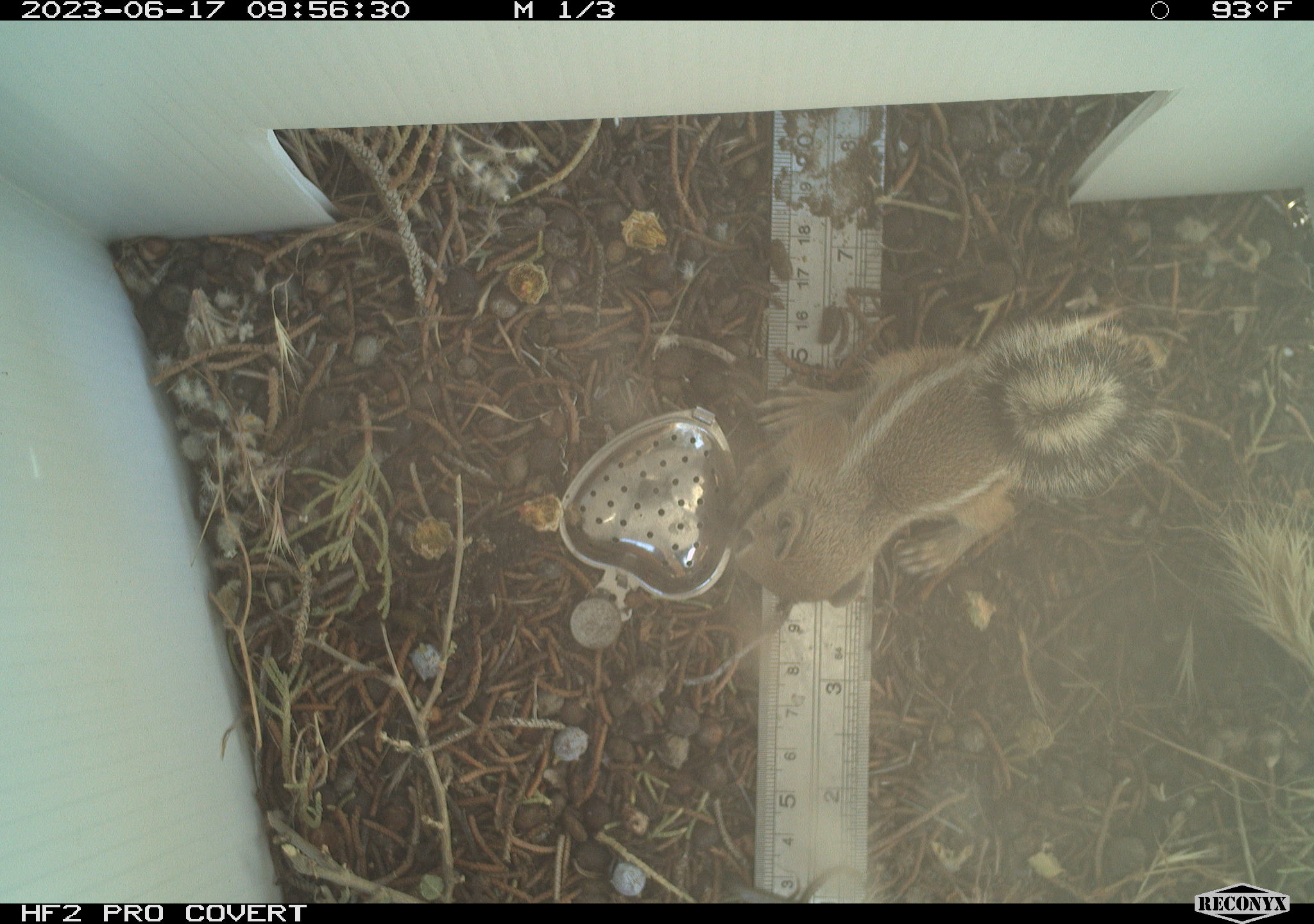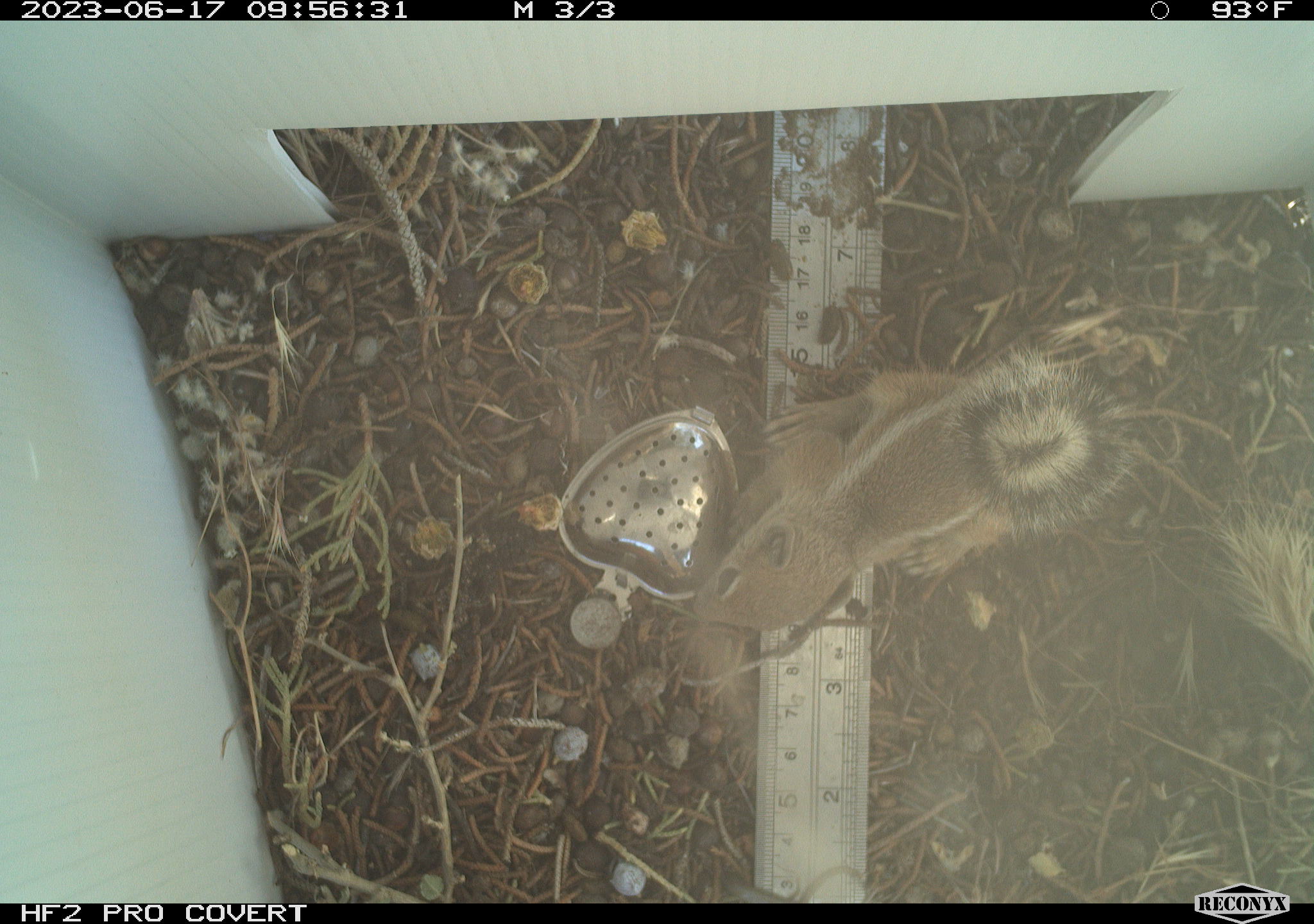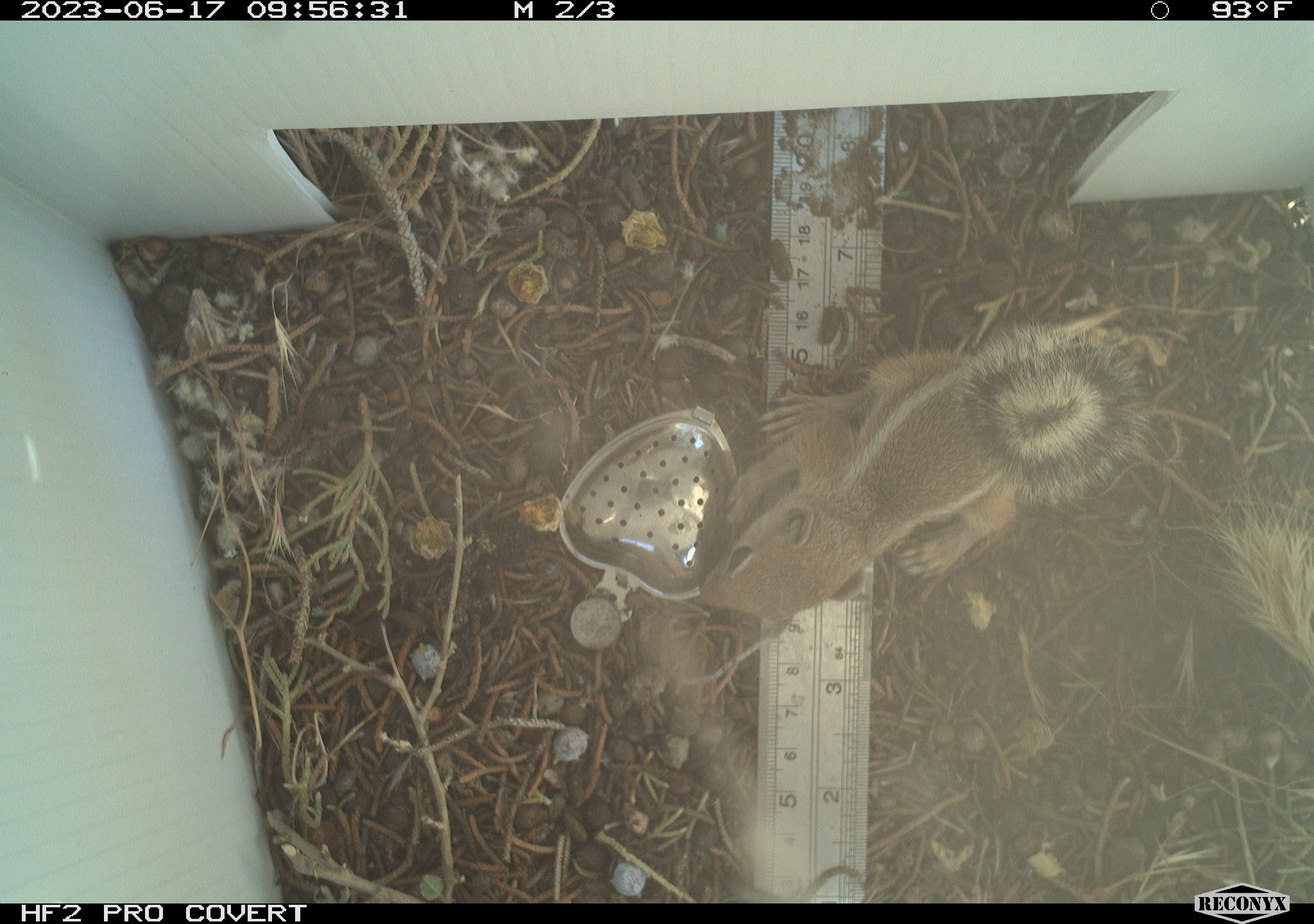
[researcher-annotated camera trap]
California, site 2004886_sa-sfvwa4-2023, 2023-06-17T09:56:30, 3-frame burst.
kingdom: Animalia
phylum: Chordata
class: Mammalia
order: Rodentia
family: Sciuridae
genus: Ammospermophilus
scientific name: Ammospermophilus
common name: antelope ground squirrels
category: ammospermophilus species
Ammospermophilus species (antelope ground squirrels) (Ammospermophilus).